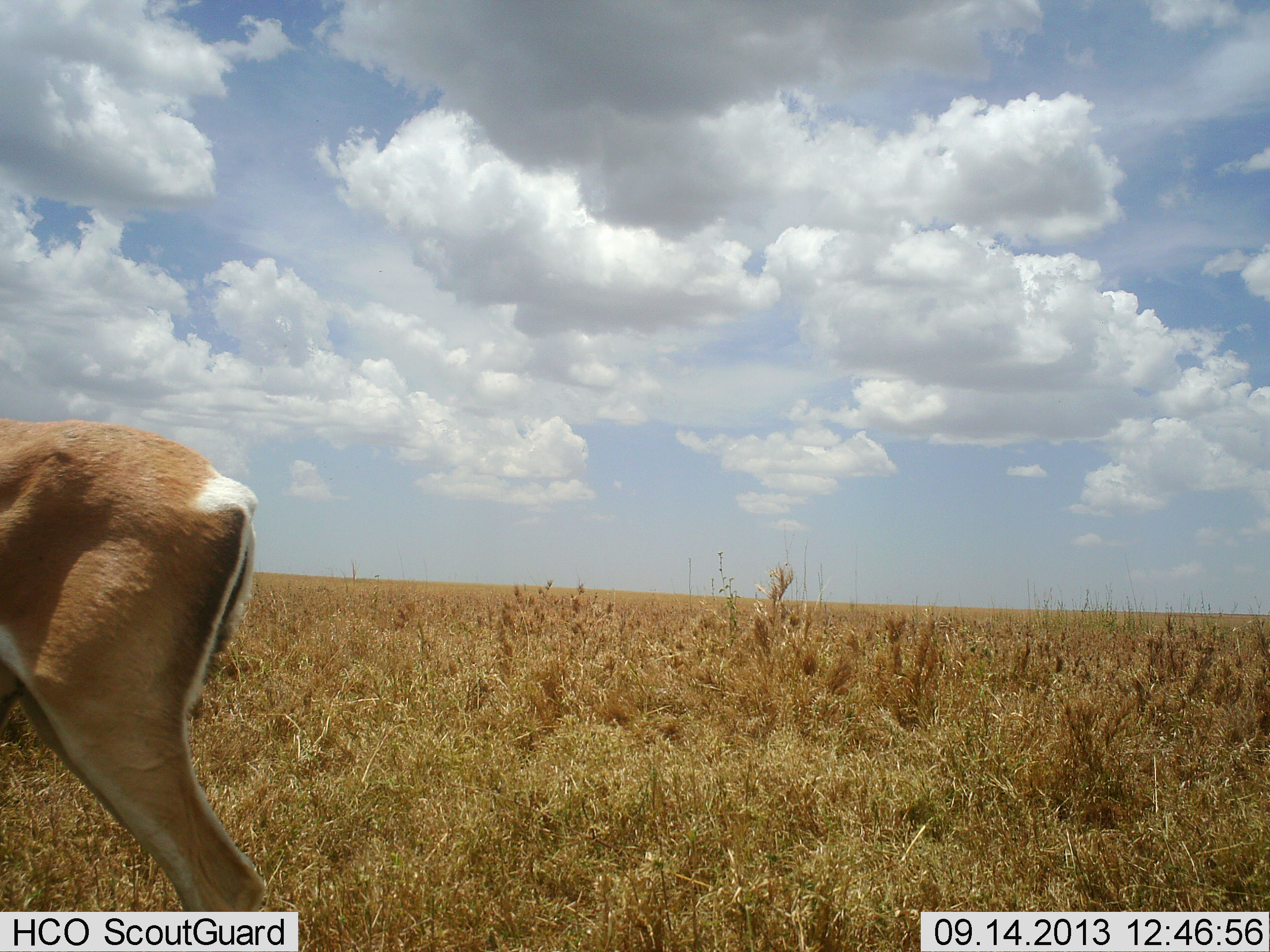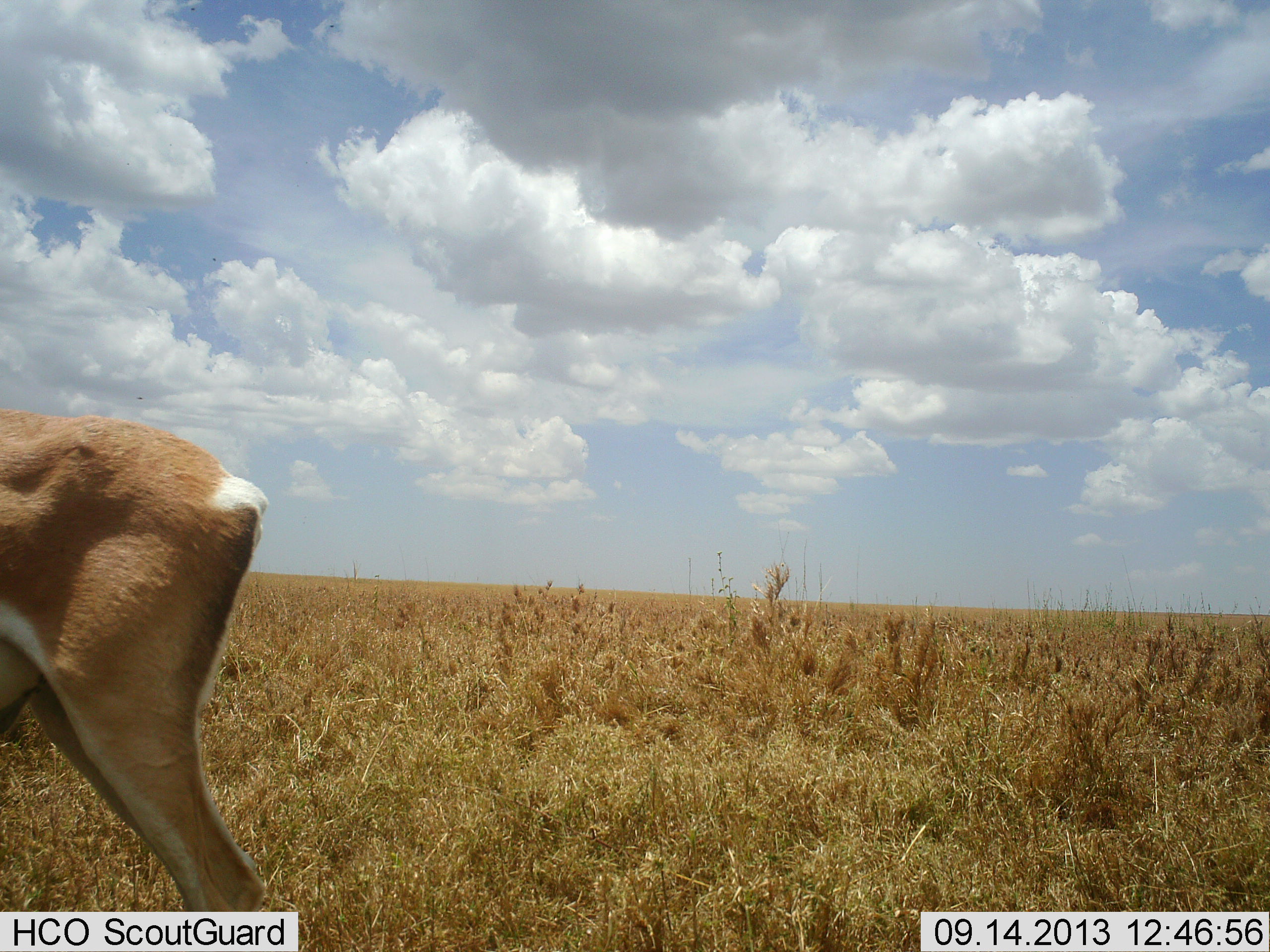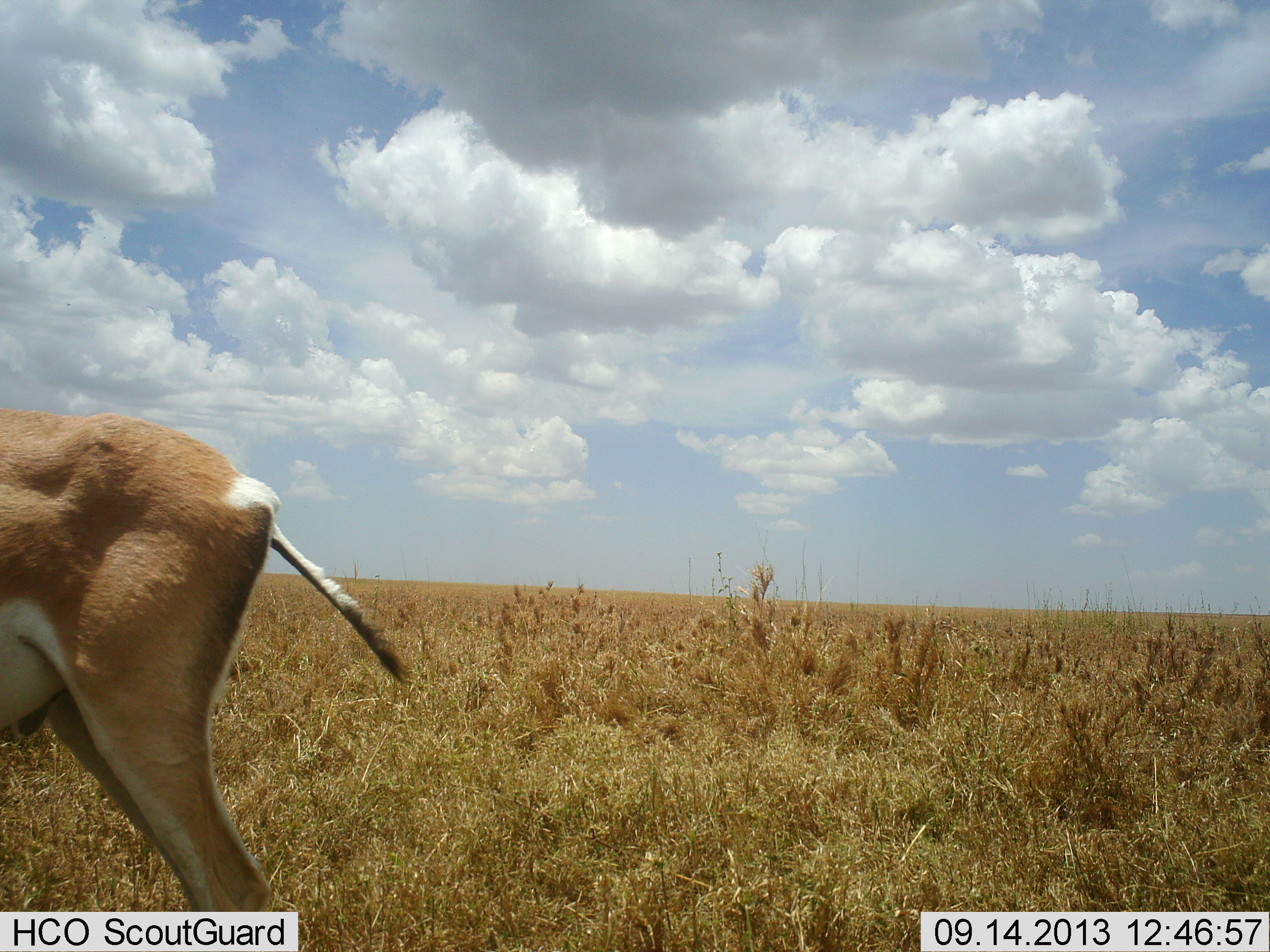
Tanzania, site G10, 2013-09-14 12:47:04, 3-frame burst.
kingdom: Animalia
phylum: Chordata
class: Mammalia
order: Artiodactyla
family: Bovidae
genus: Nanger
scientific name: Nanger granti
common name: grant's gazelle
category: gazellegrants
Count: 1.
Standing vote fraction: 100%.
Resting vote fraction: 0%.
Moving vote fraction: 0%.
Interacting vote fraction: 0%.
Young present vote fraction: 0%.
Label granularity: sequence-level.